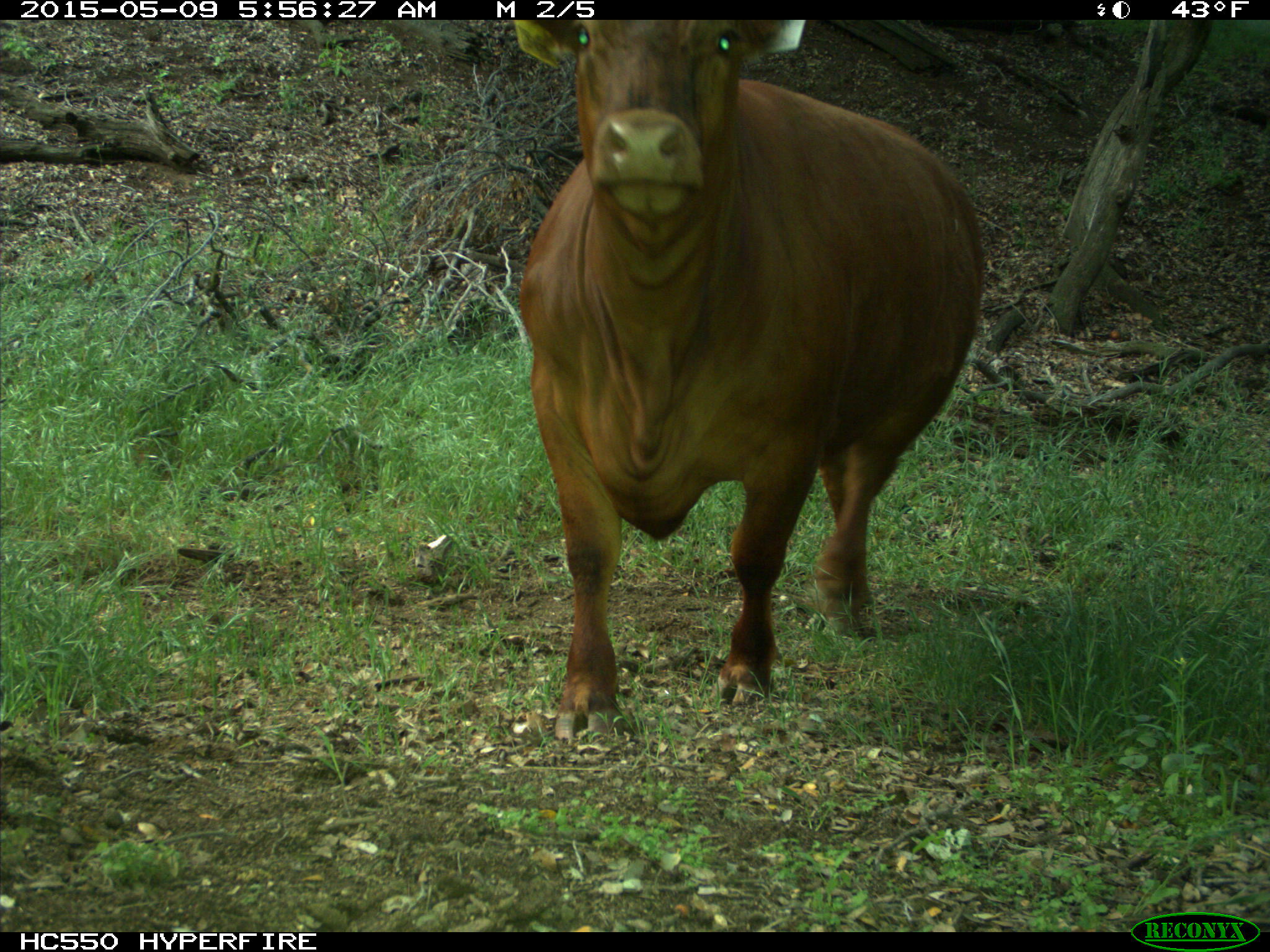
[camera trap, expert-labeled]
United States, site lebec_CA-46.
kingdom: Animalia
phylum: Chordata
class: Mammalia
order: Artiodactyla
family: Bovidae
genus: Bos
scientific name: Bos taurus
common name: domestic cow